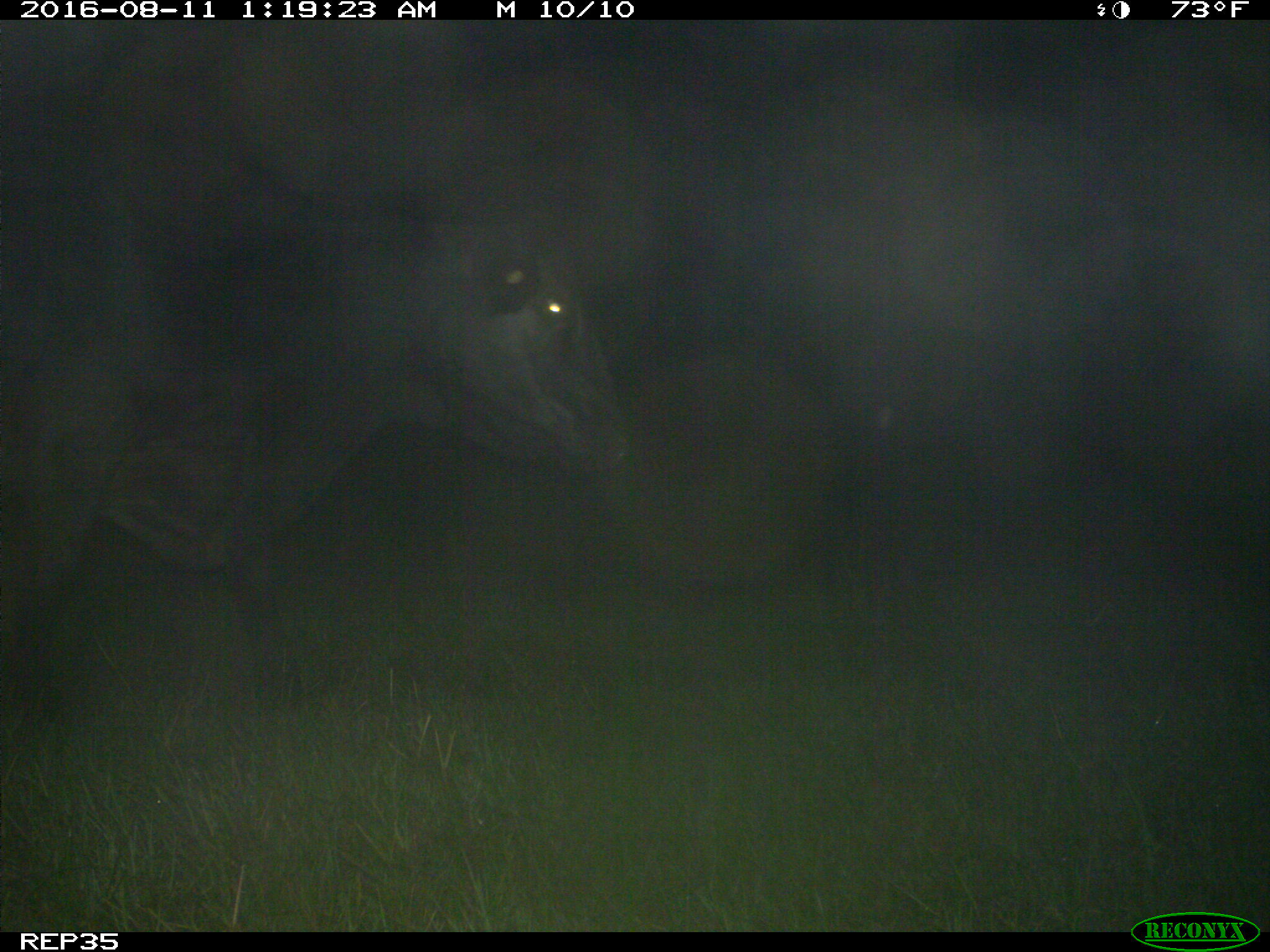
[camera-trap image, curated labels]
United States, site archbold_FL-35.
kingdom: Animalia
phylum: Chordata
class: Mammalia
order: Artiodactyla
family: Bovidae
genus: Bos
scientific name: Bos taurus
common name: domestic cow